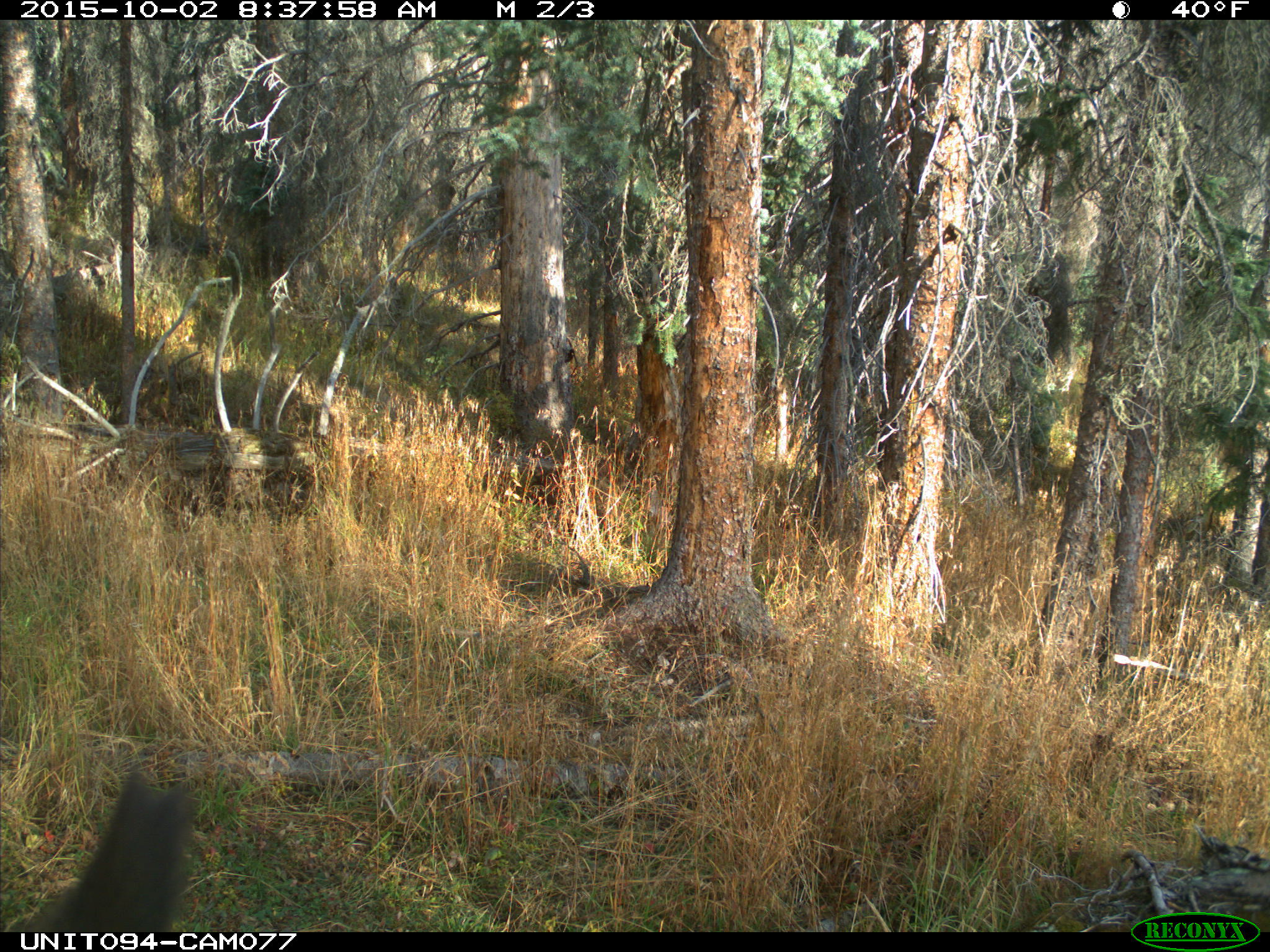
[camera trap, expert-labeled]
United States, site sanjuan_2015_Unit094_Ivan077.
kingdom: Animalia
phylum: Chordata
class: Mammalia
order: Artiodactyla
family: Cervidae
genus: Cervus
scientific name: Cervus elaphus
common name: red deer